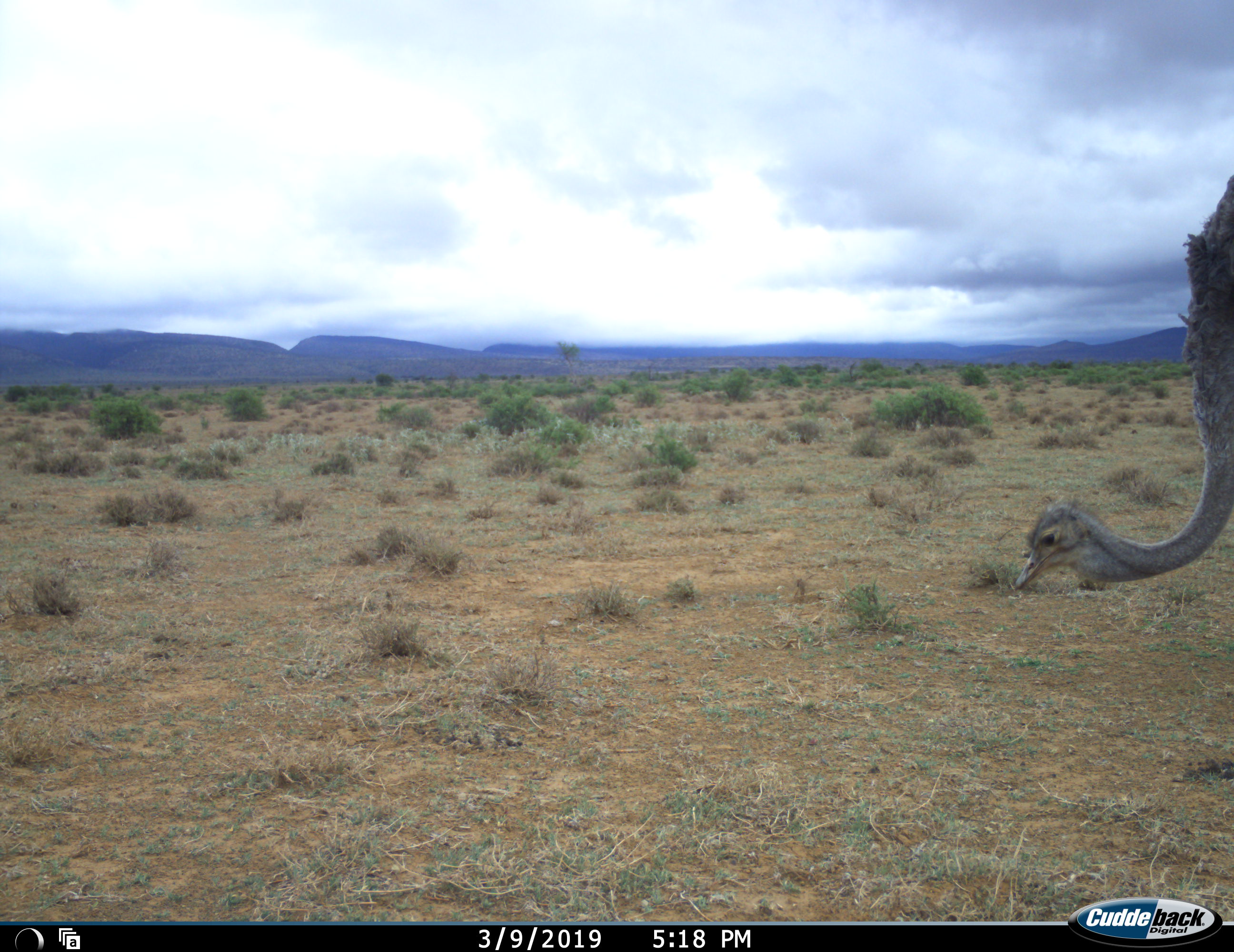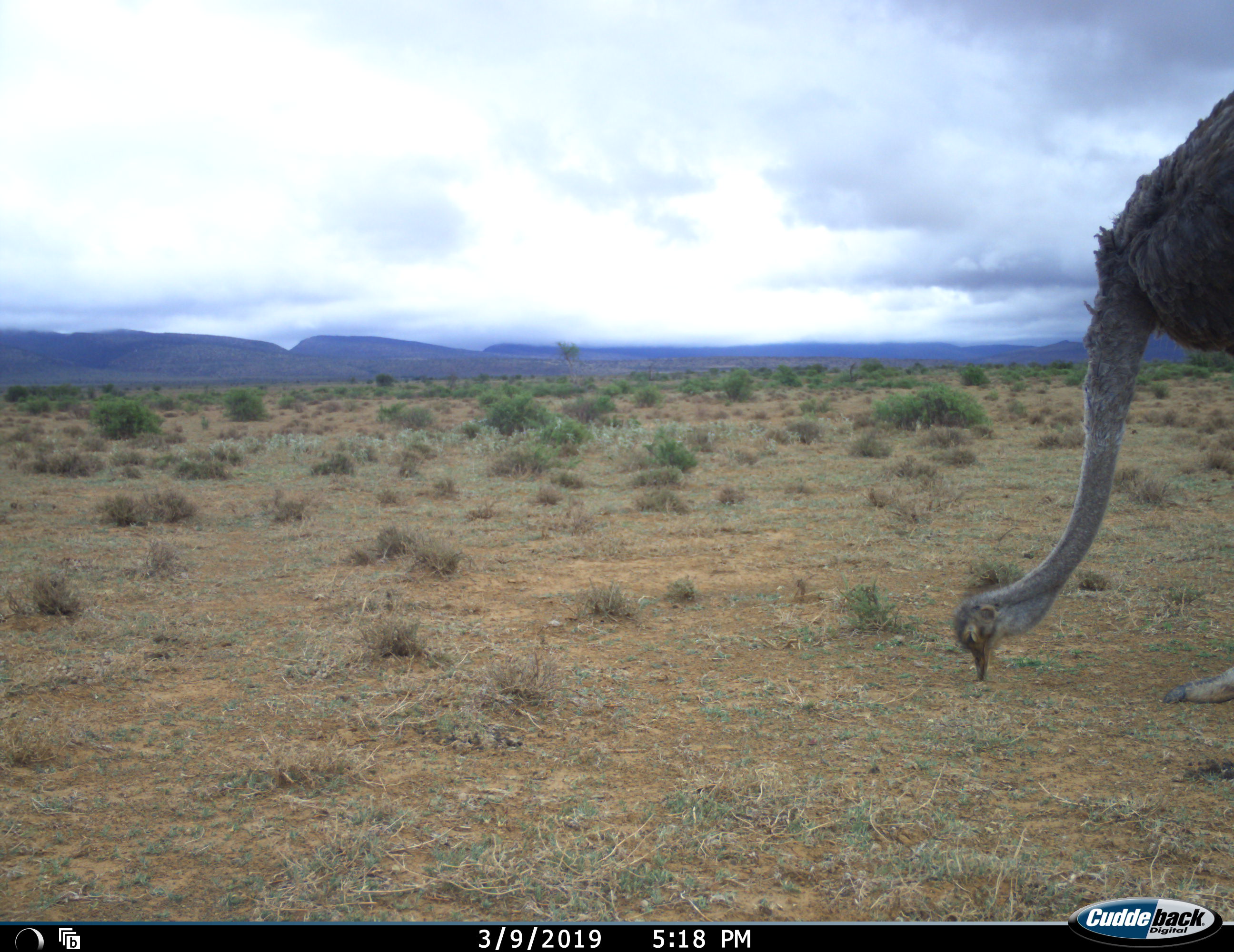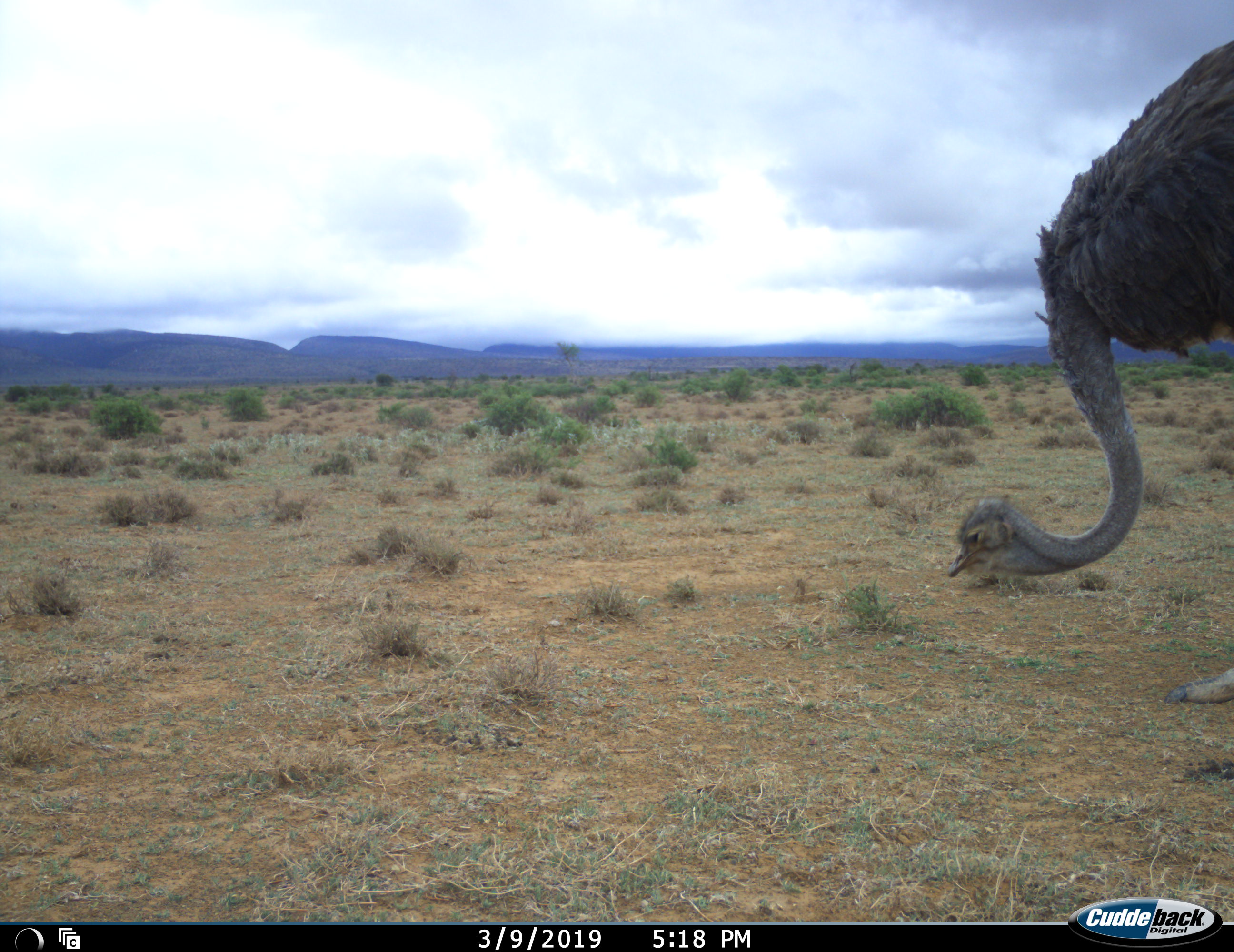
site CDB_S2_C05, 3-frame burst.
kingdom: Animalia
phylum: Chordata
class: Aves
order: Struthioniformes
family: Struthionidae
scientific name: Struthionidae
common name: ostrich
Ostrich (Struthionidae), count 1. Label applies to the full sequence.